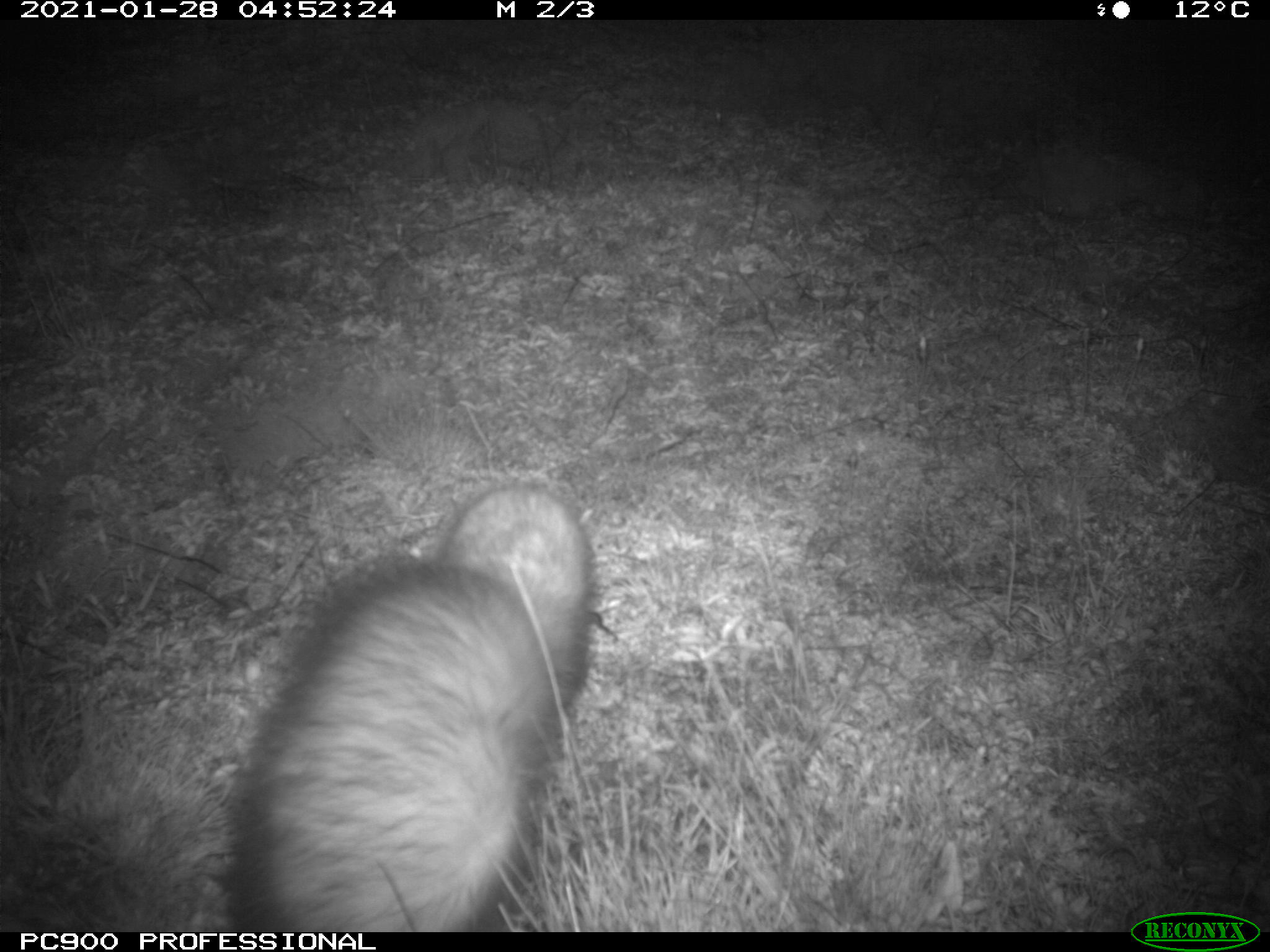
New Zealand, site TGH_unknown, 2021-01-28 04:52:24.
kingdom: Animalia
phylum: Chordata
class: Mammalia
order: Carnivora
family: Mustelidae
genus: Mustela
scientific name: Mustela furo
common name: ferret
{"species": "ferret (Mustela furo)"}